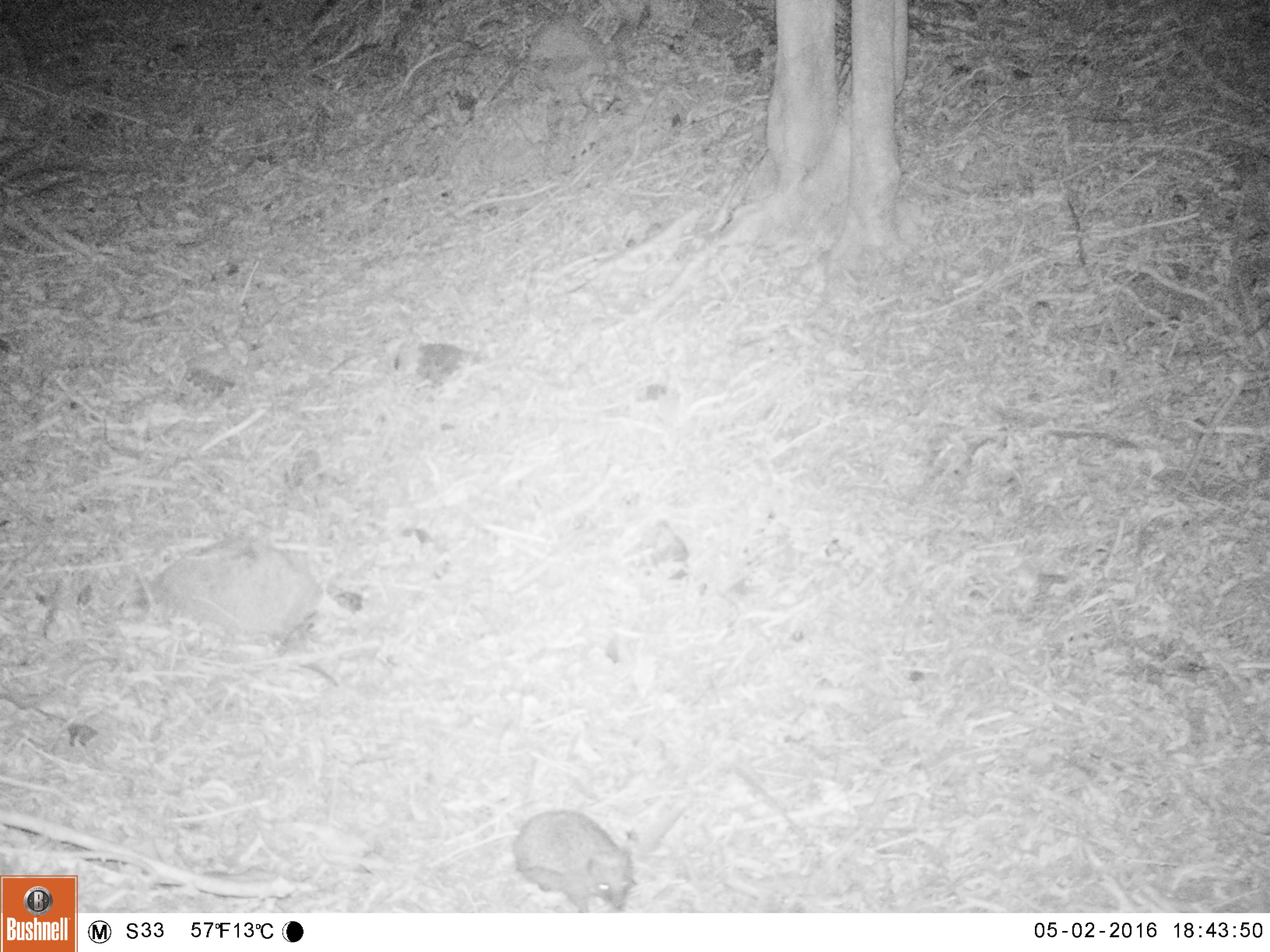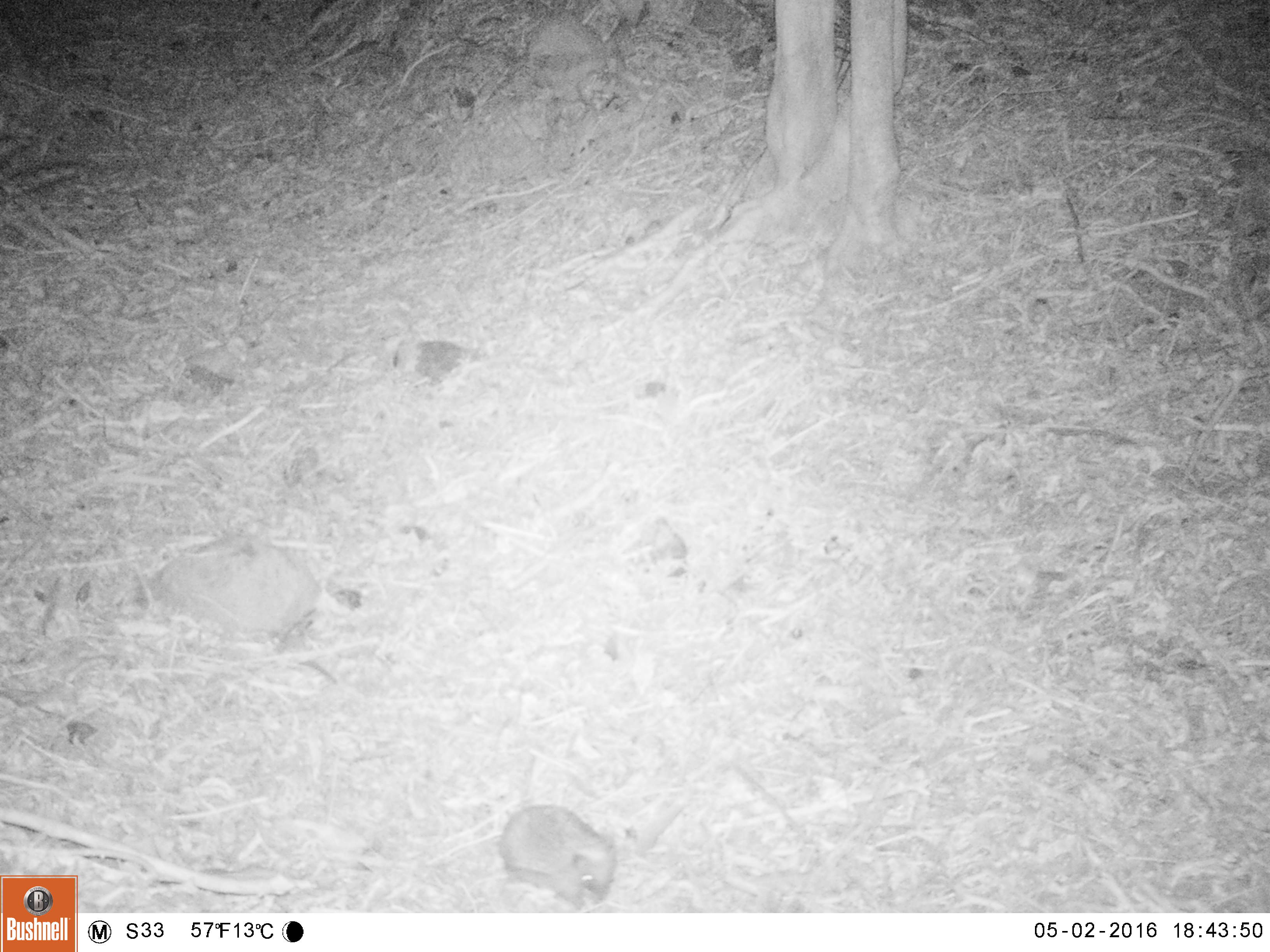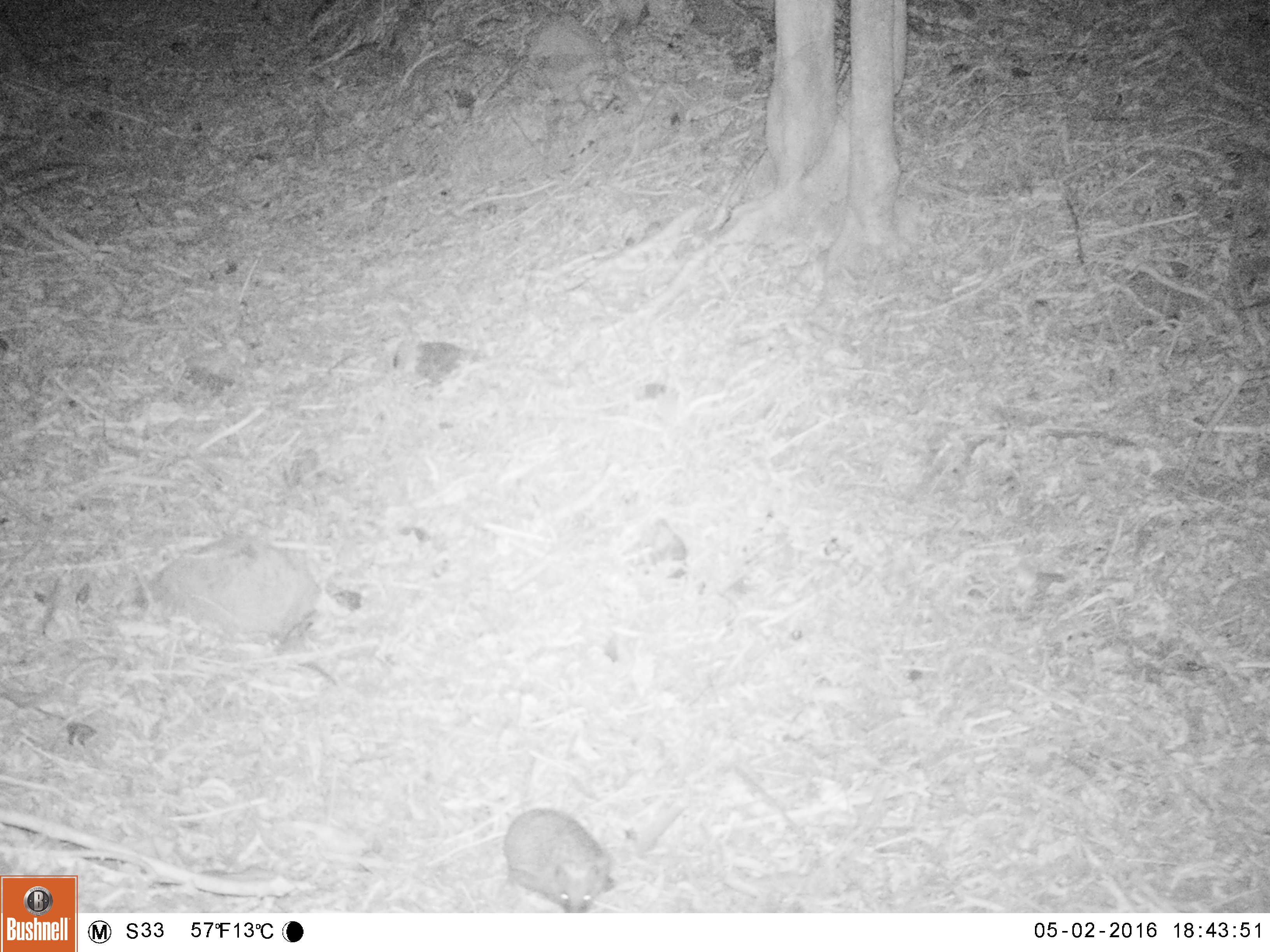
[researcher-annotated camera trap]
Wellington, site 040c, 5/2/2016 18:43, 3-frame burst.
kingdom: Animalia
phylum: Chordata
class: Mammalia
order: Eulipotyphla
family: Erinaceidae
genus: Erinaceus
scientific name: Erinaceus europaeus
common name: hedgehog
Hedgehog (Erinaceus europaeus).